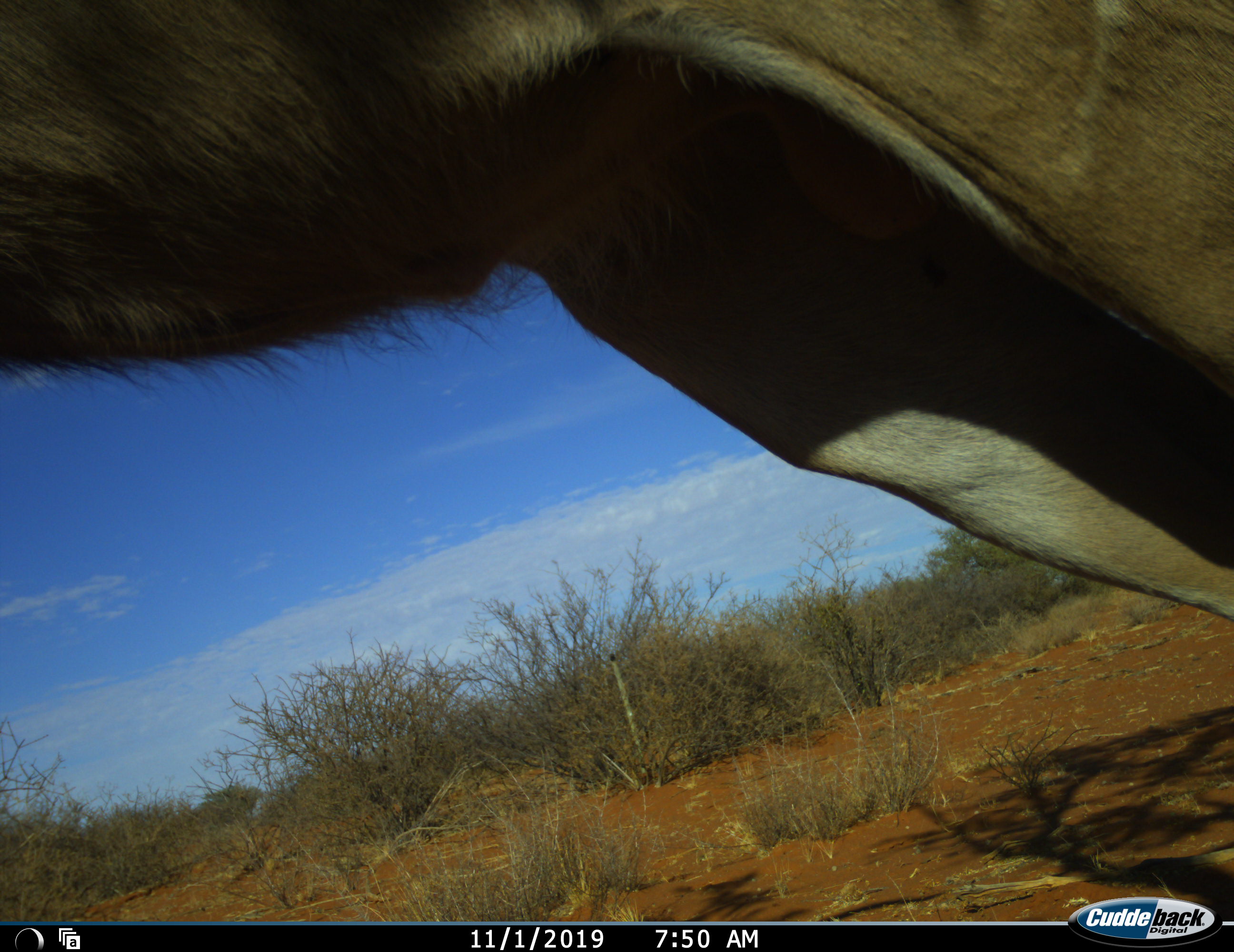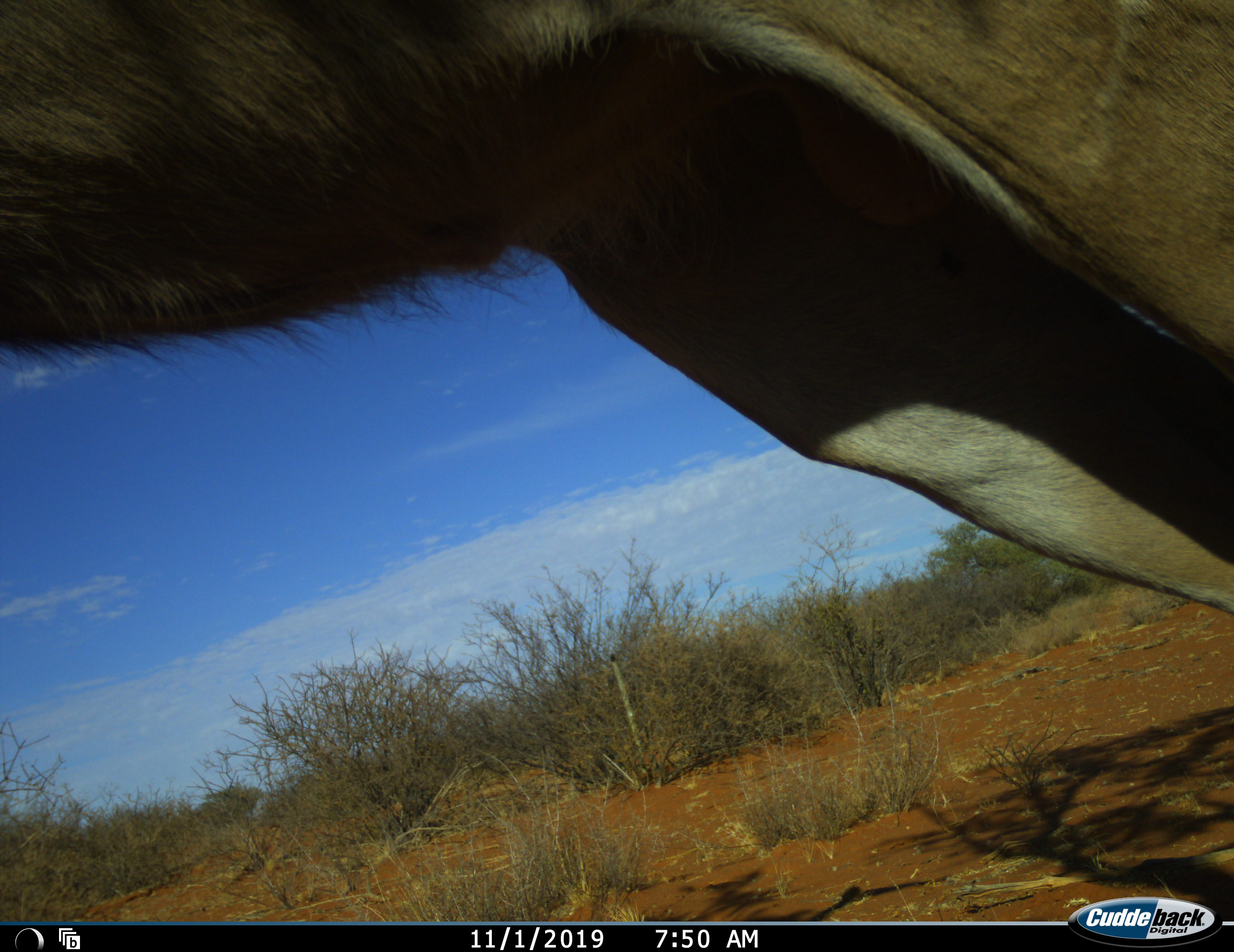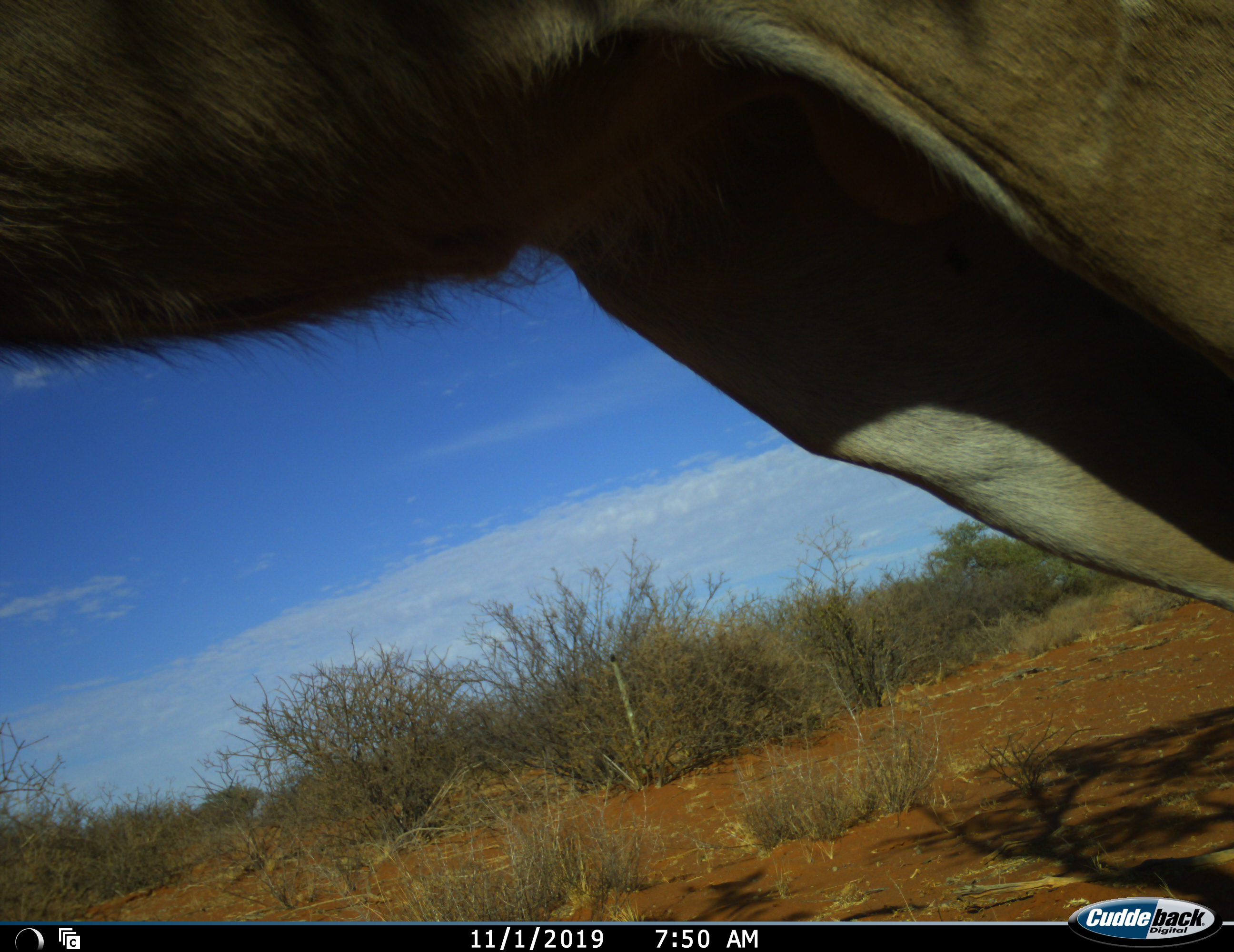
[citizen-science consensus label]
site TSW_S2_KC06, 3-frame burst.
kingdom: Animalia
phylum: Chordata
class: Mammalia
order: Artiodactyla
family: Bovidae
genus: Tragelaphus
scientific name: Tragelaphus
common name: kudu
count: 1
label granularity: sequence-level